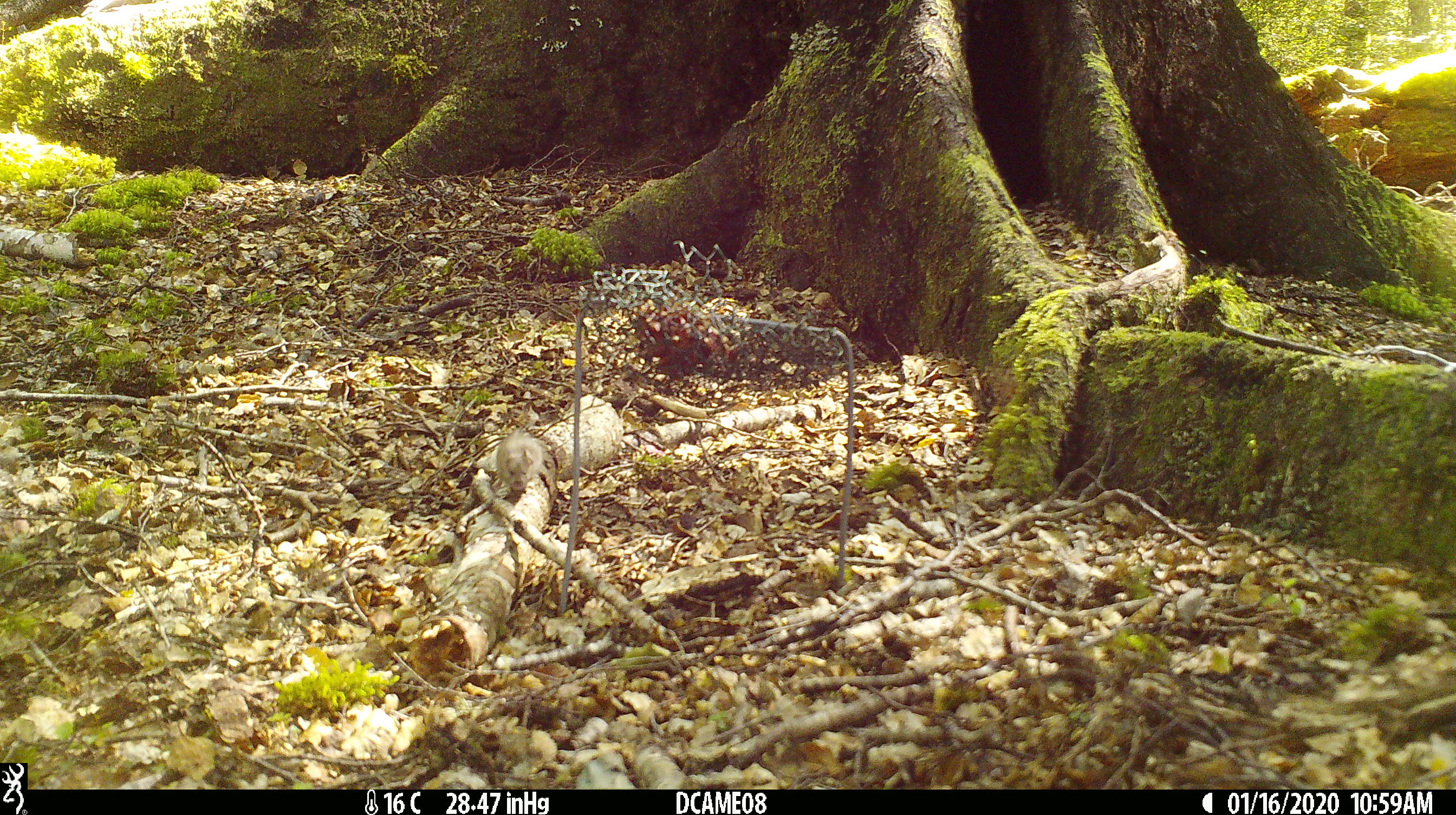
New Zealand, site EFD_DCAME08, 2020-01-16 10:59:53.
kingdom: Animalia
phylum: Chordata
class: Mammalia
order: Rodentia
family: Muridae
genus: Mus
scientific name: Mus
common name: mouse